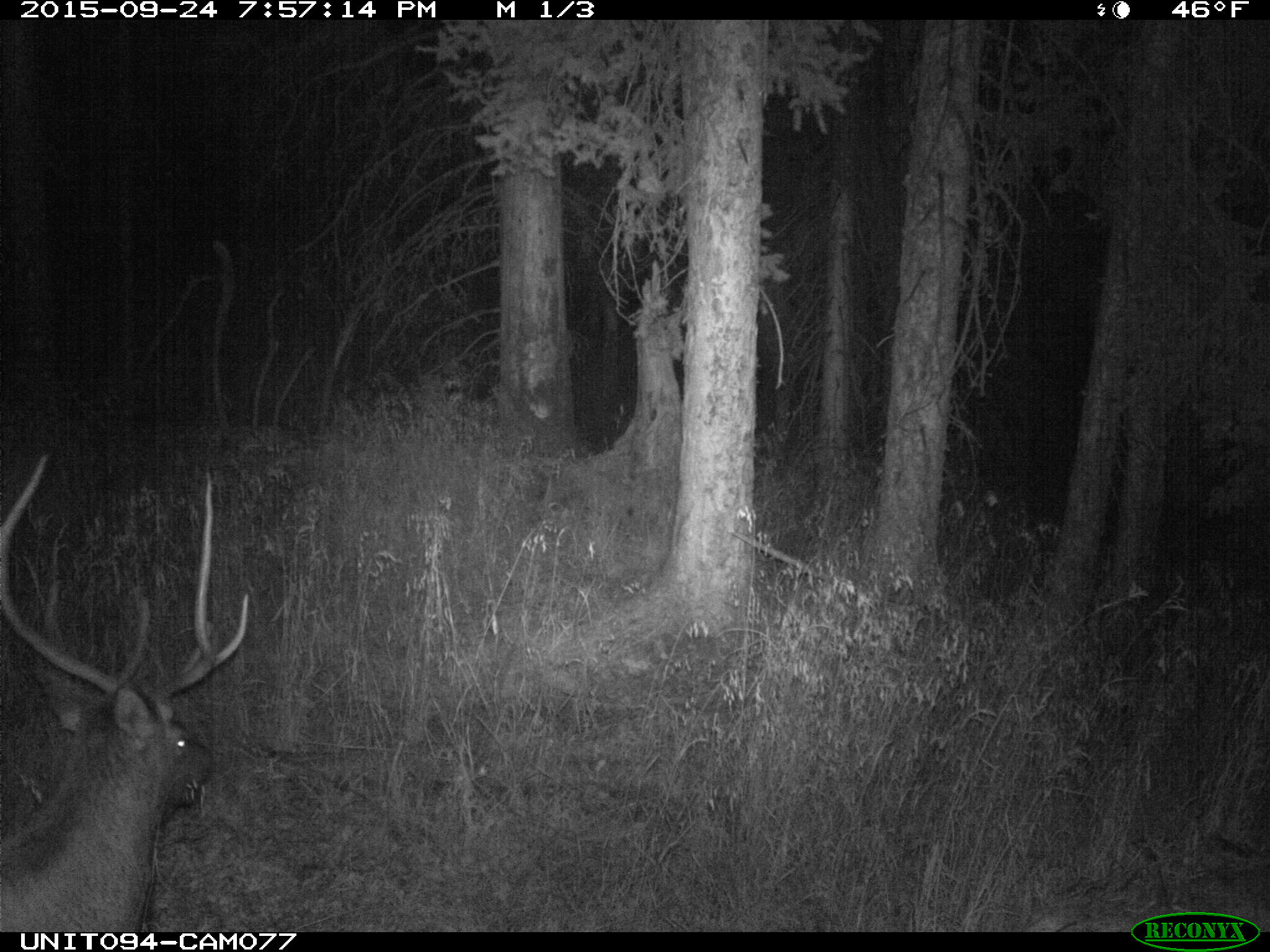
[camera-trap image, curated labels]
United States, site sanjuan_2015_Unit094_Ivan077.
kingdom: Animalia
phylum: Chordata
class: Mammalia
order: Artiodactyla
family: Cervidae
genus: Cervus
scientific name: Cervus elaphus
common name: red deer